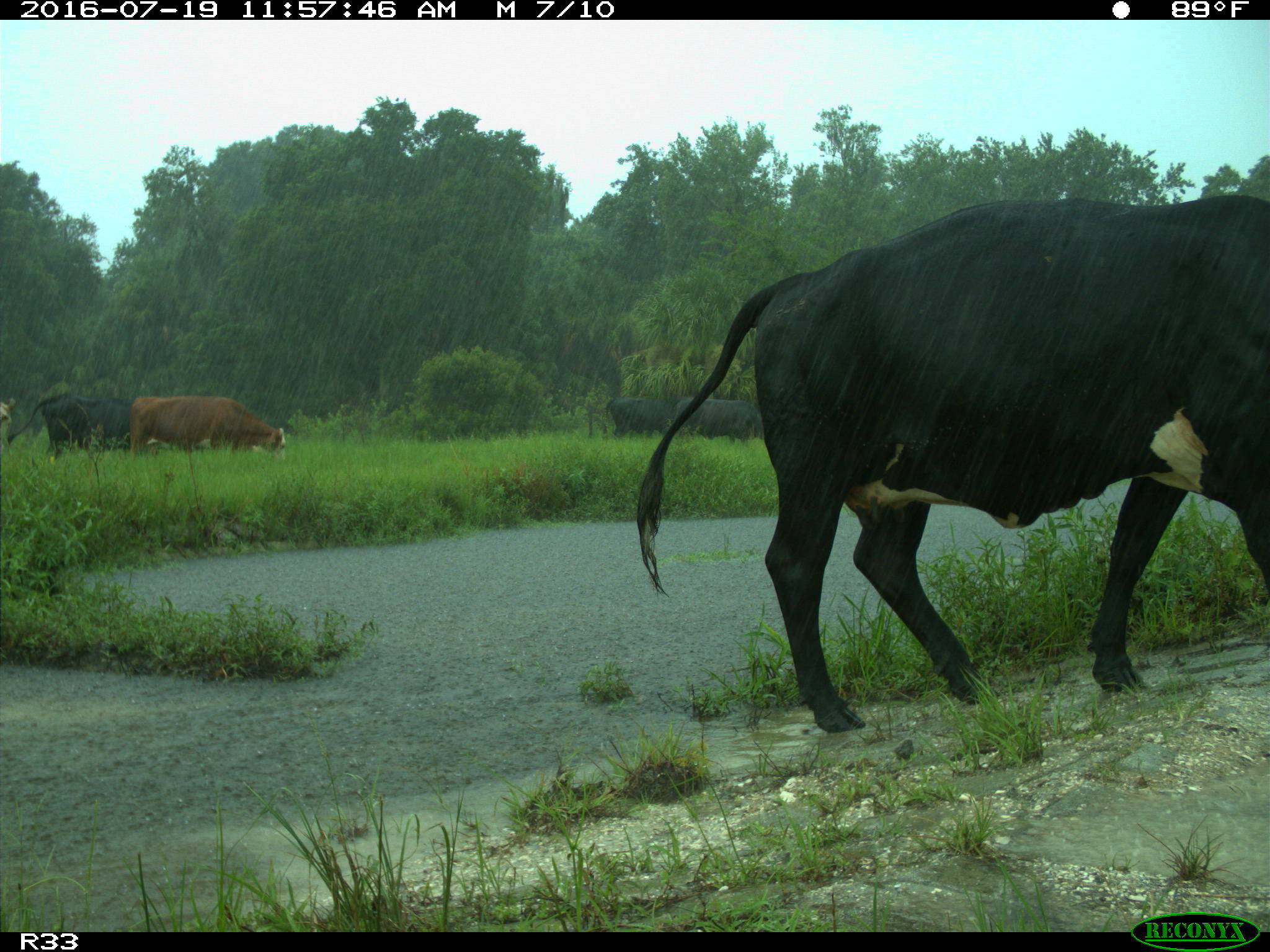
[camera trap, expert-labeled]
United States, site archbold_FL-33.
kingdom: Animalia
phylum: Chordata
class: Mammalia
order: Artiodactyla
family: Bovidae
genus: Bos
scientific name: Bos taurus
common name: domestic cow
Bos taurus (domestic cow).